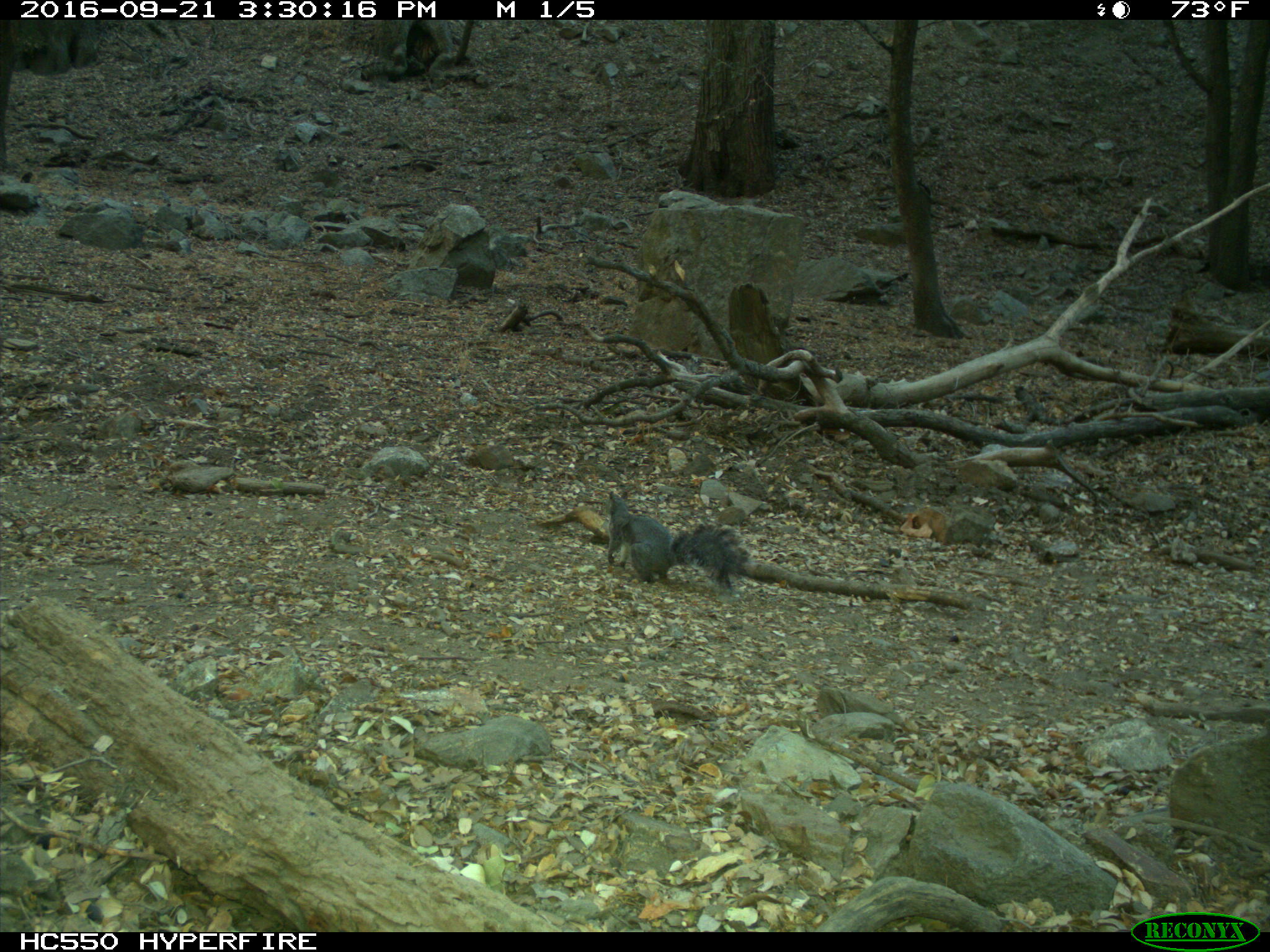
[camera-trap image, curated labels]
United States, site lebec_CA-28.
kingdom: Animalia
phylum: Chordata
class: Mammalia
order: Rodentia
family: Sciuridae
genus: Sciurus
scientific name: Sciurus carolinensis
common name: eastern gray squirrel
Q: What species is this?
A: Sciurus carolinensis (eastern gray squirrel).